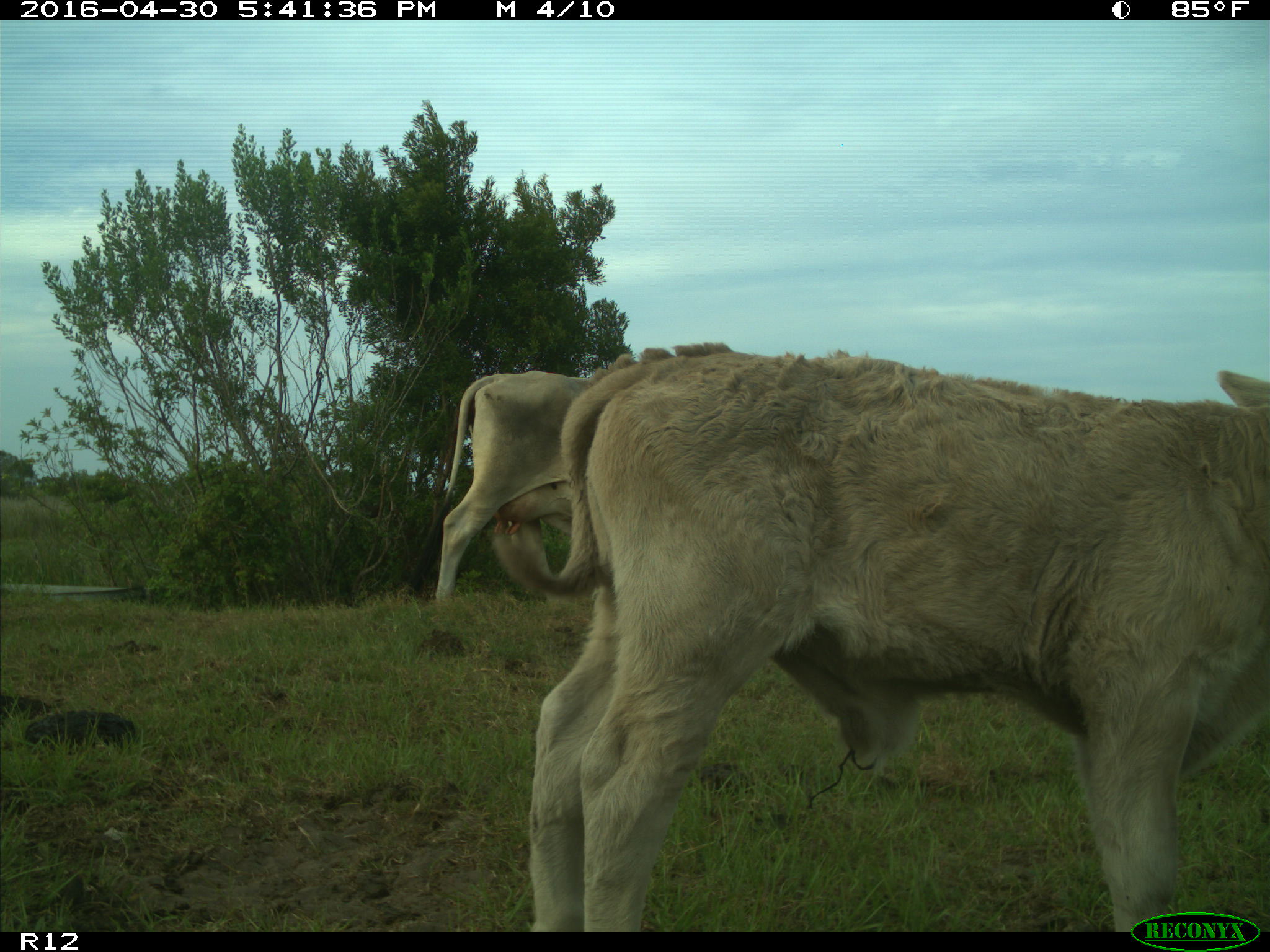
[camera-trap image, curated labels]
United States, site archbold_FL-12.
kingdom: Animalia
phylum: Chordata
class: Mammalia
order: Artiodactyla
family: Bovidae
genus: Bos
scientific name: Bos taurus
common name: domestic cow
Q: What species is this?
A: Bos taurus (domestic cow).